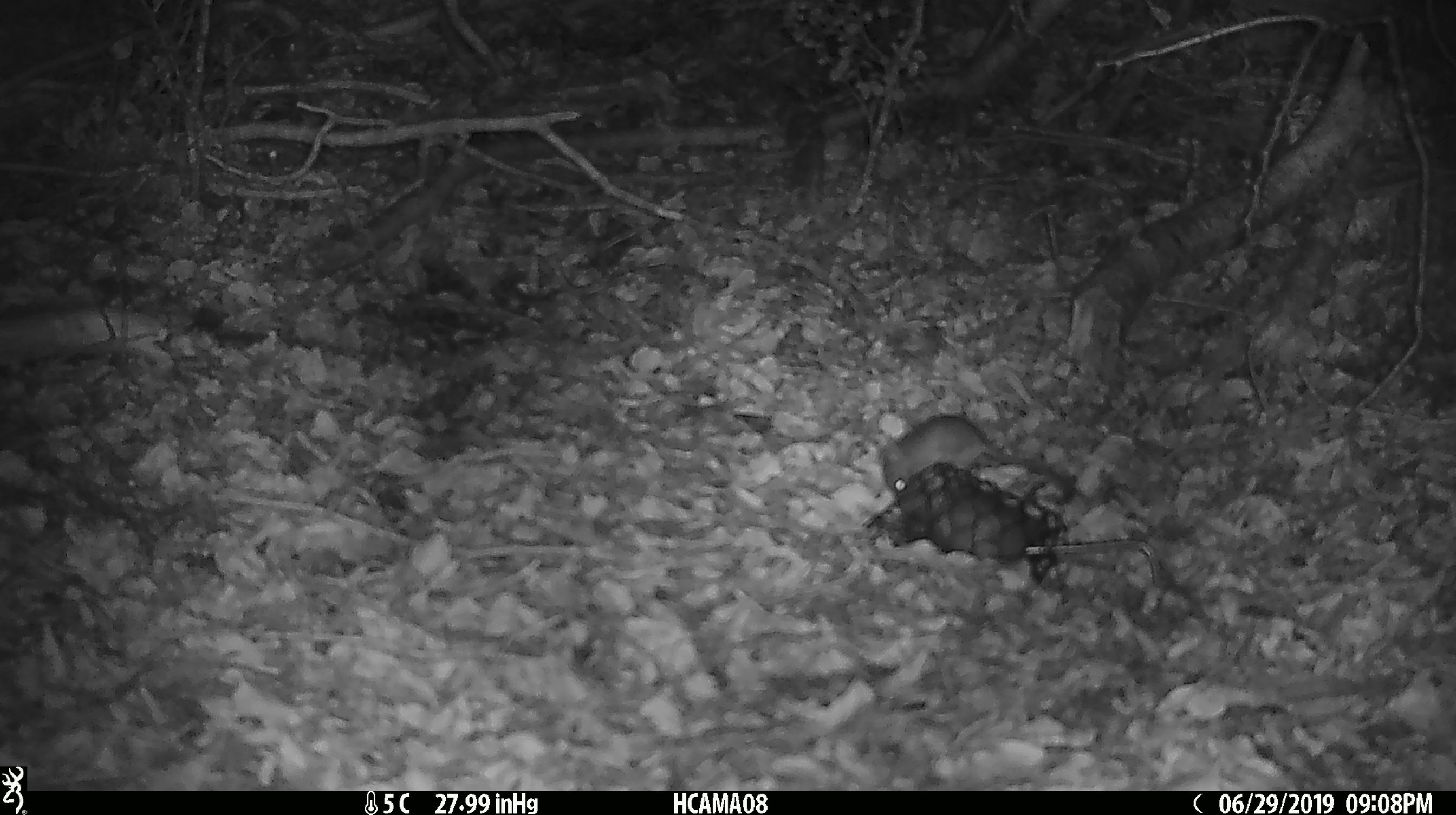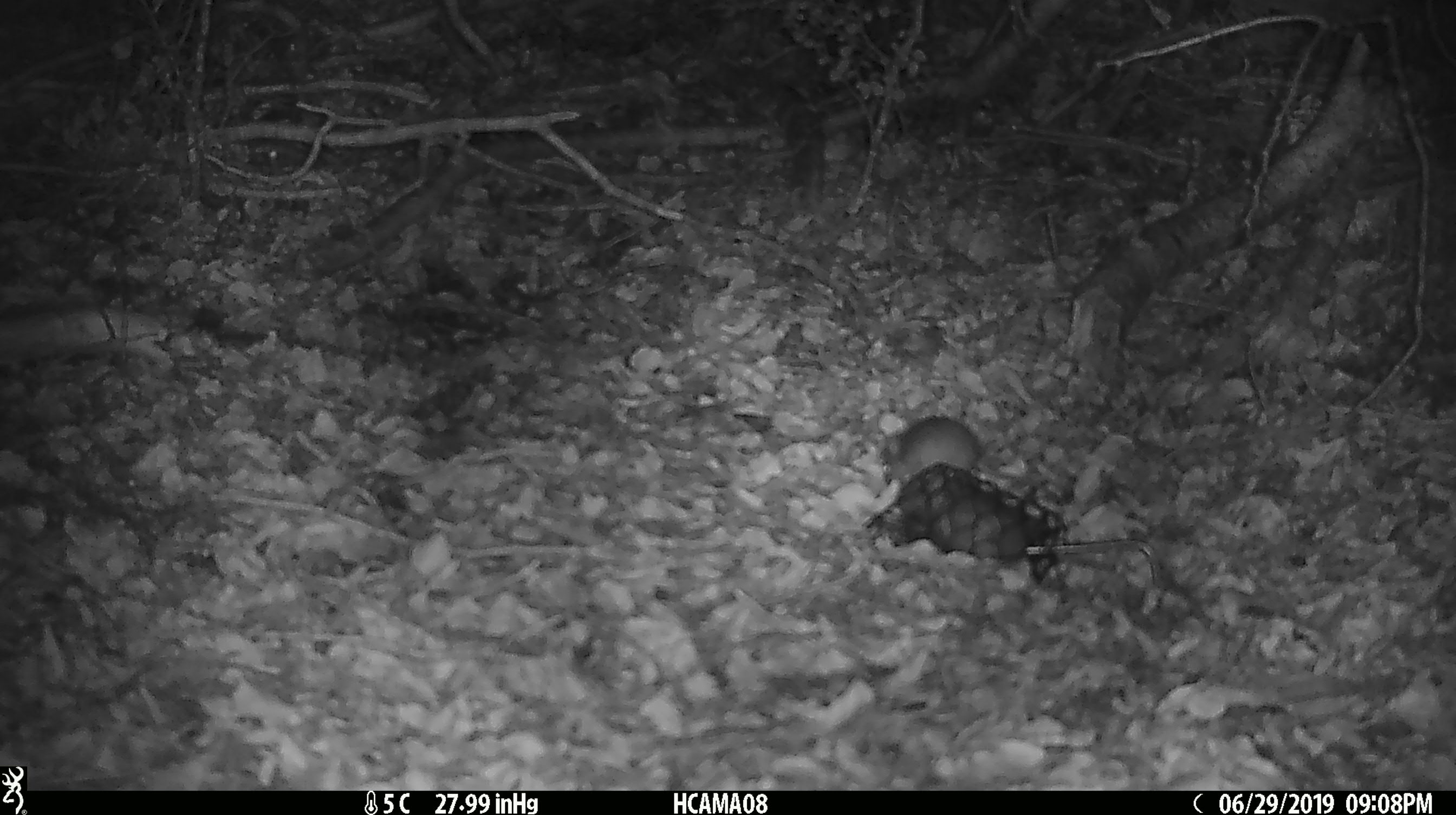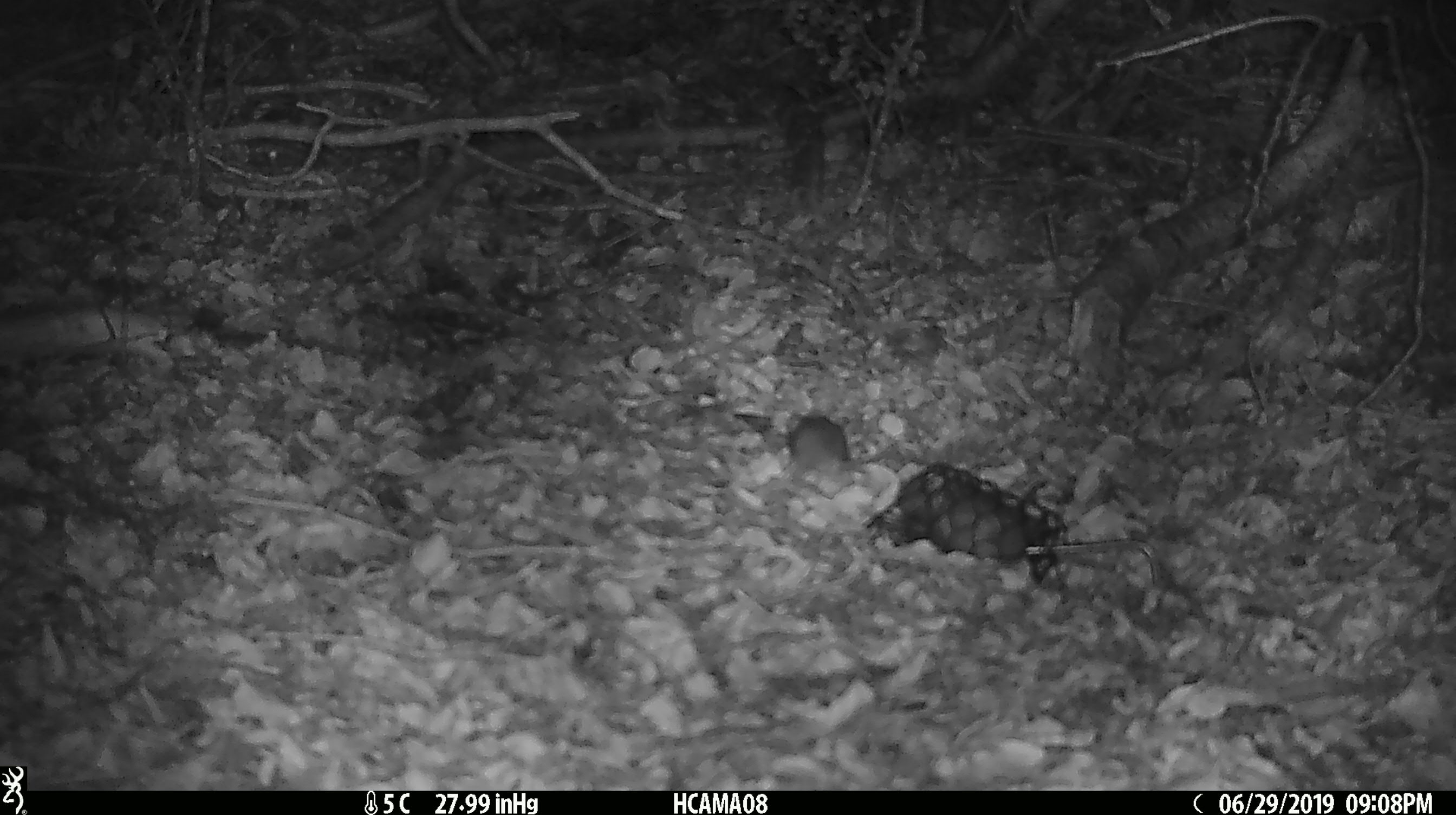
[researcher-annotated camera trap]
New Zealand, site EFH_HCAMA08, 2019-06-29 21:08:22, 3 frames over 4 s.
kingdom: Animalia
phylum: Chordata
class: Mammalia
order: Rodentia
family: Muridae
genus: Mus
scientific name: Mus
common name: mouse